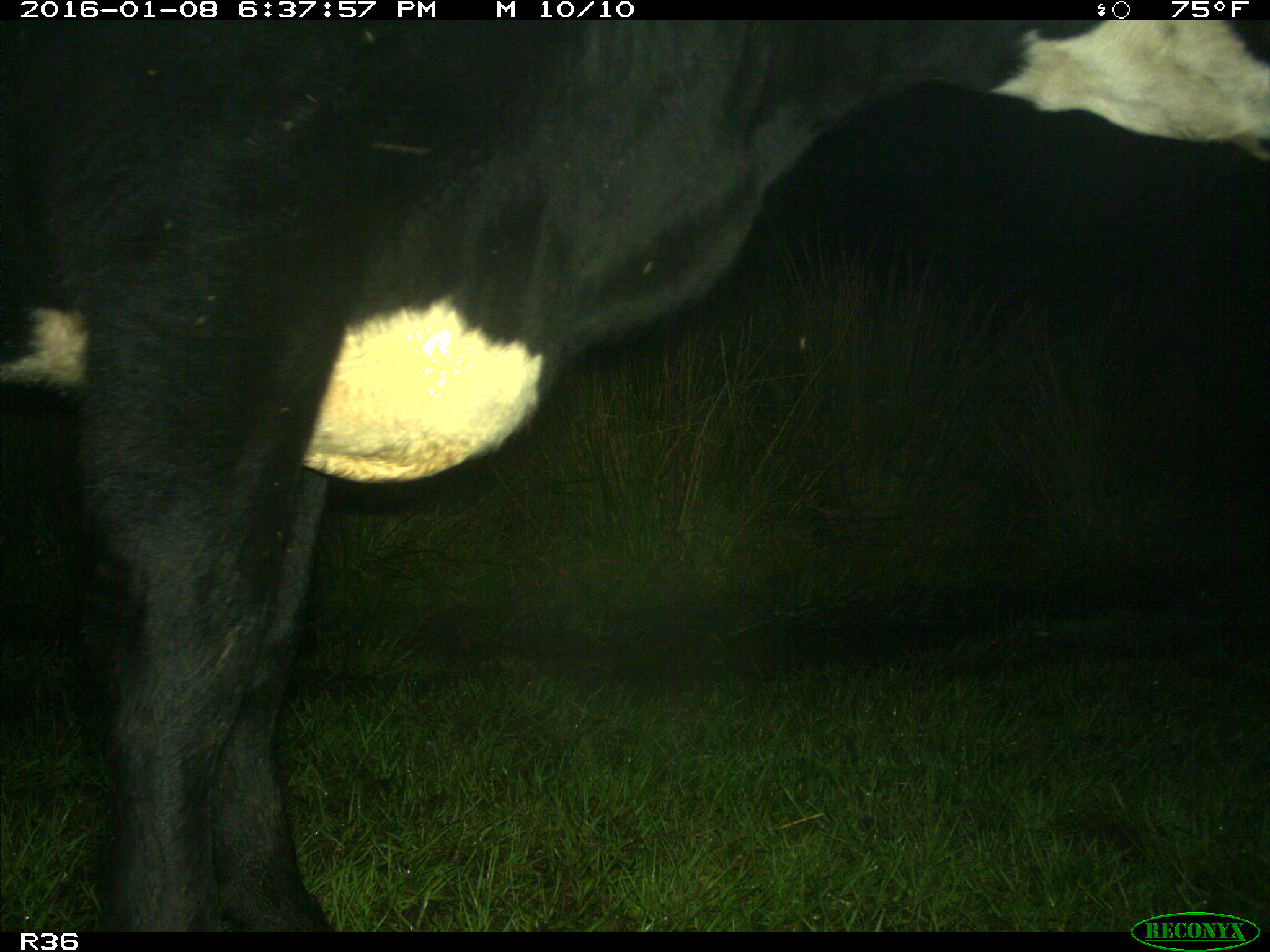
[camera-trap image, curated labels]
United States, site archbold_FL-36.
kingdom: Animalia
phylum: Chordata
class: Mammalia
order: Artiodactyla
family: Bovidae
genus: Bos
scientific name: Bos taurus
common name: domestic cow